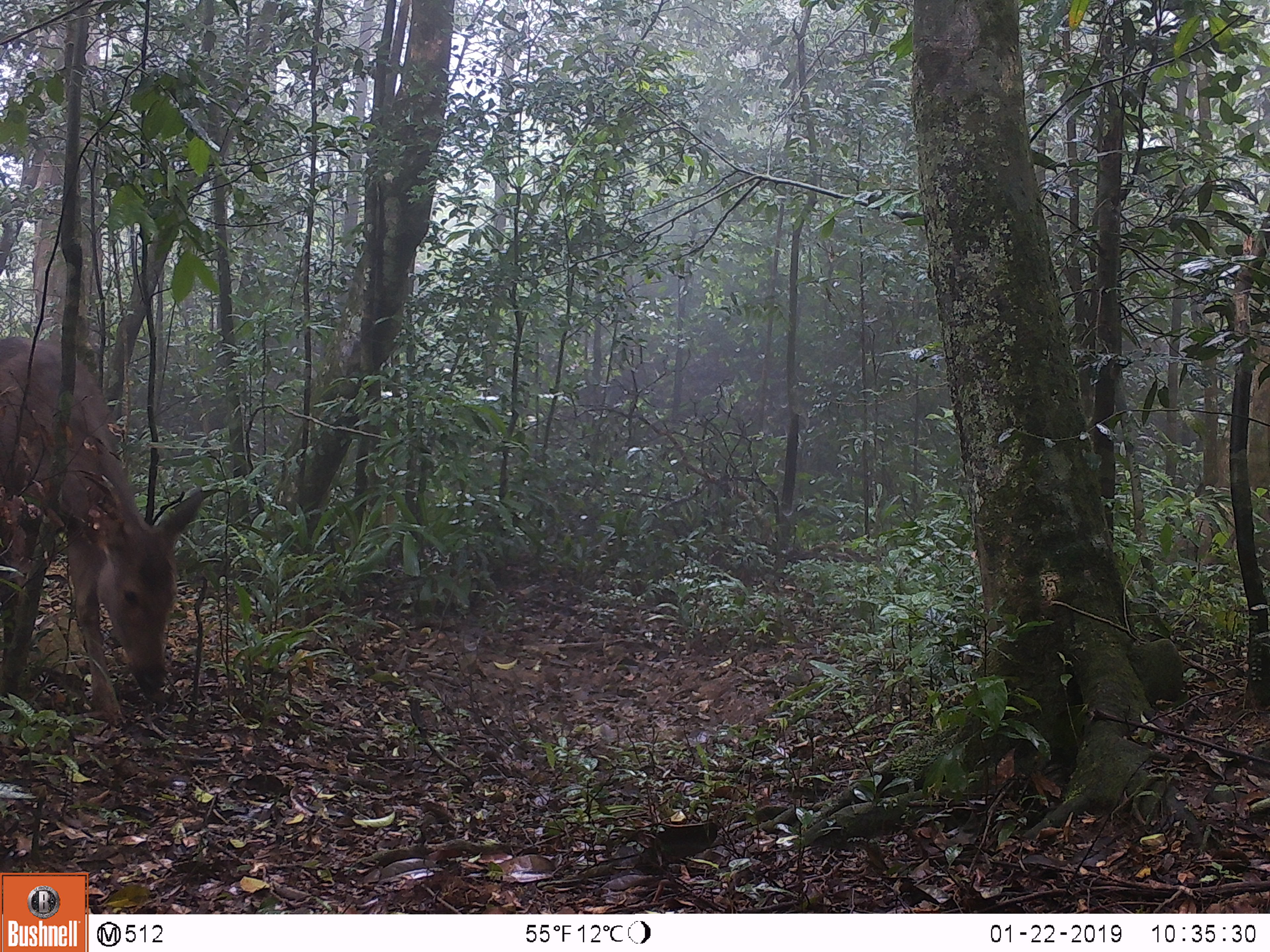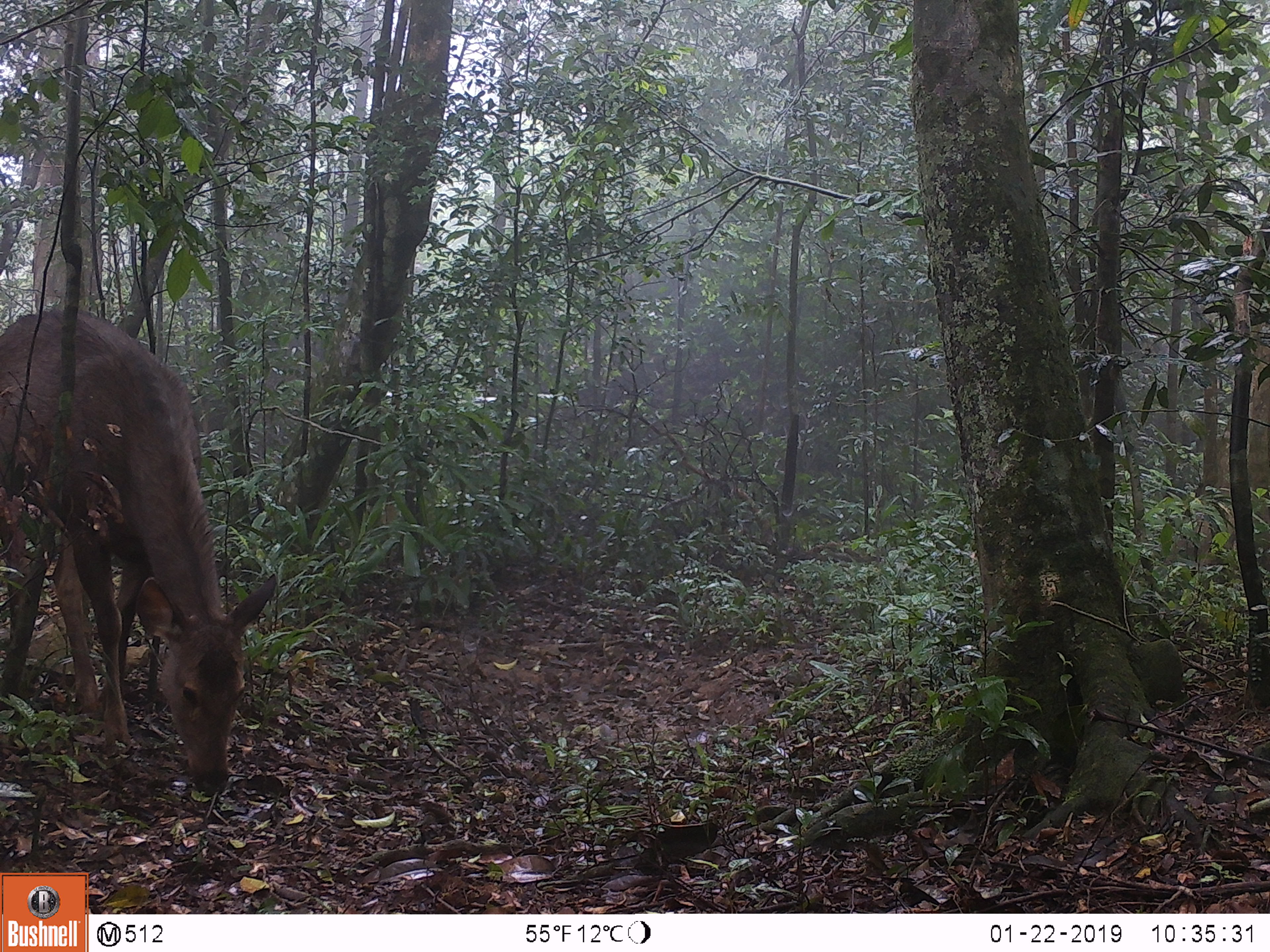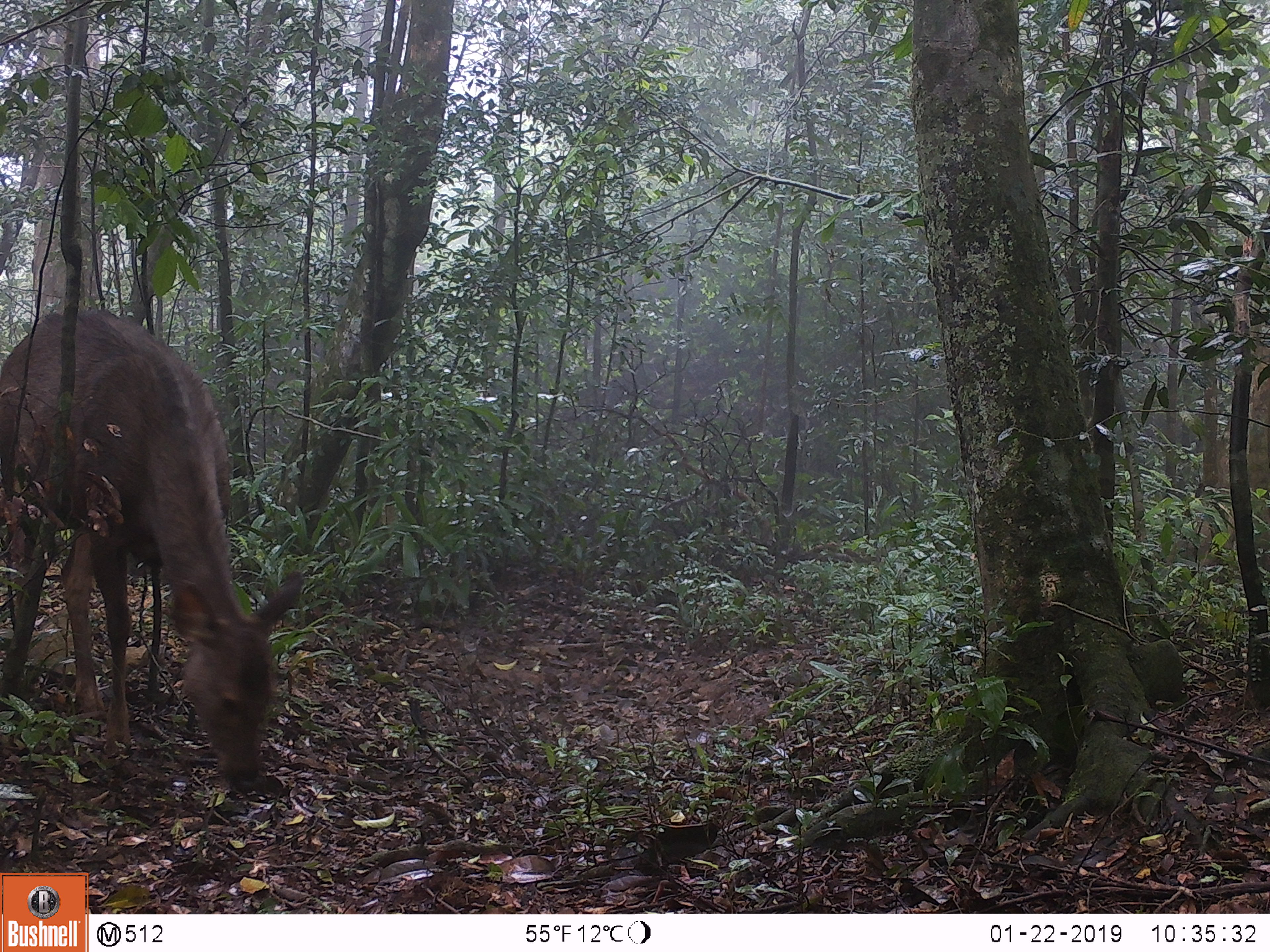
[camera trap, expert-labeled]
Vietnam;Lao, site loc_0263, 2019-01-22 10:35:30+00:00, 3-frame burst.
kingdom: Animalia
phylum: Chordata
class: Mammalia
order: Artiodactyla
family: Cervidae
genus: Rusa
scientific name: Rusa unicolor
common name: sambar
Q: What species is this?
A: Sambar (Rusa unicolor).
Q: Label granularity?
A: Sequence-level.